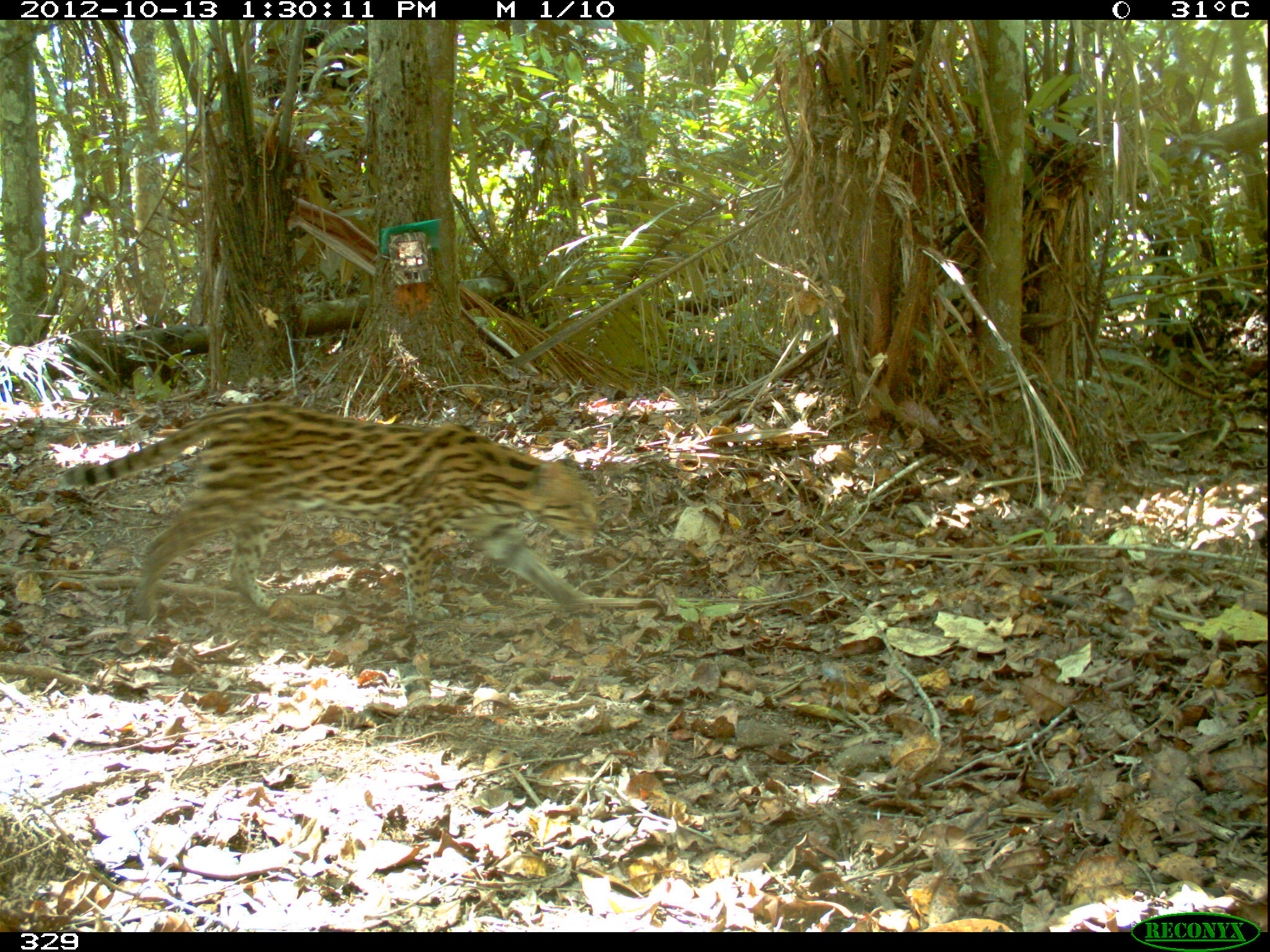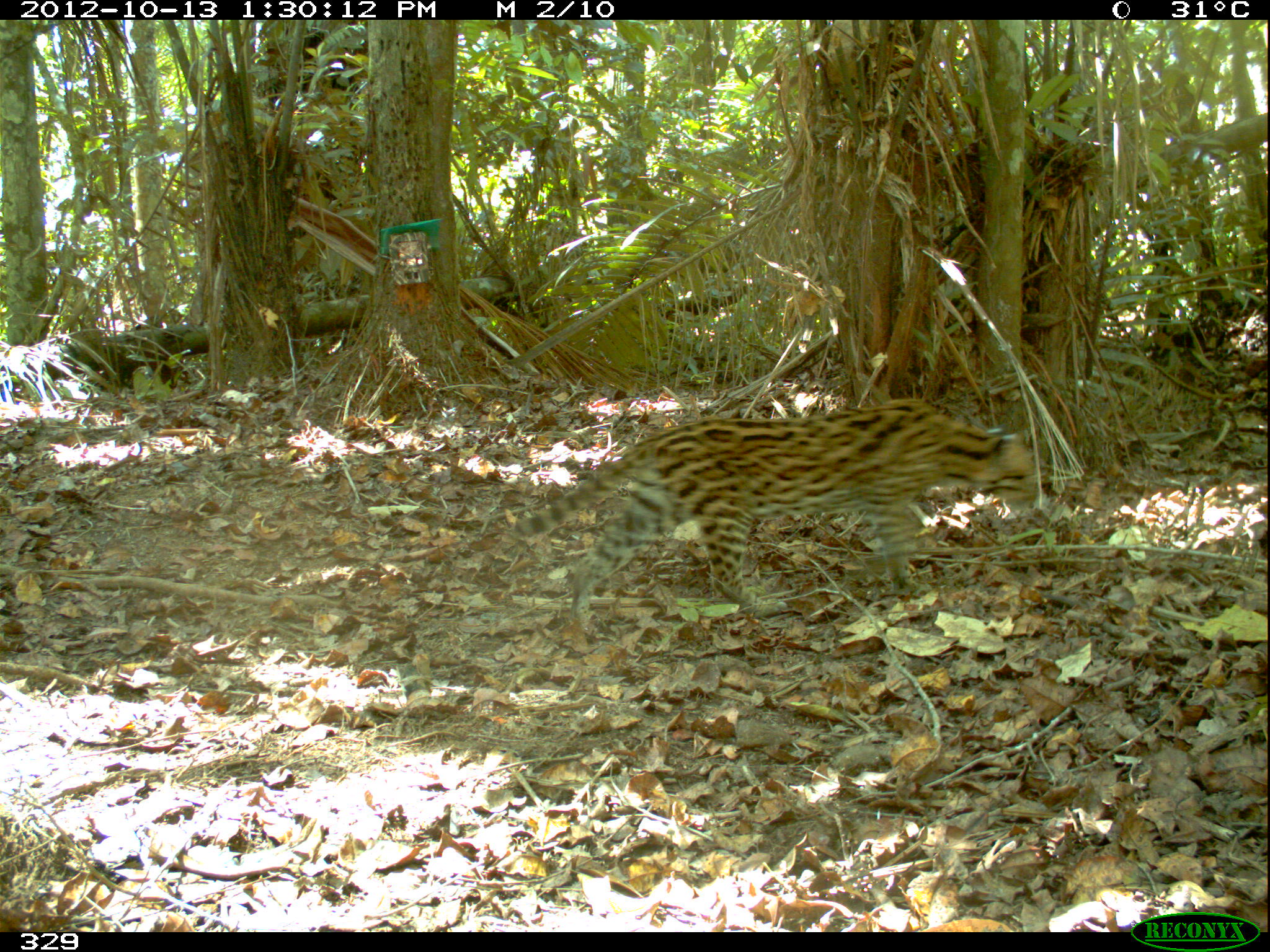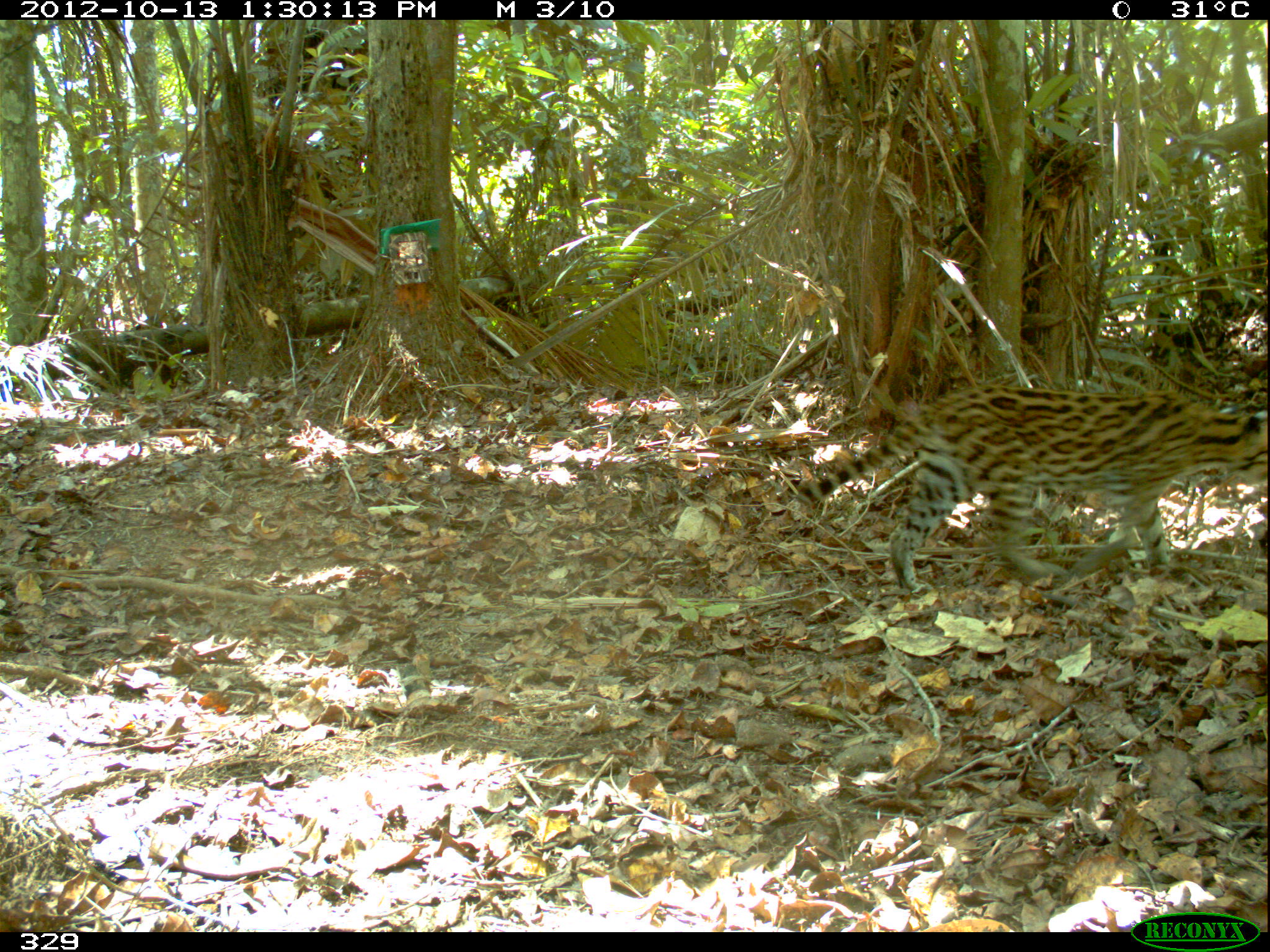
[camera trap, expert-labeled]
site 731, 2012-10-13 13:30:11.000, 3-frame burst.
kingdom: Animalia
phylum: Chordata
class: Mammalia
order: Carnivora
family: Felidae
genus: Leopardus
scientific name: Leopardus pardalis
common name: ocelot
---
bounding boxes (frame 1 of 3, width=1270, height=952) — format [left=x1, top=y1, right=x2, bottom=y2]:
leopardus pardalis: [left=56, top=405, right=600, bottom=619]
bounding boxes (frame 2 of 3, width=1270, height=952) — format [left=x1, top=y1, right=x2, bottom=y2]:
leopardus pardalis: [left=509, top=396, right=1038, bottom=615]